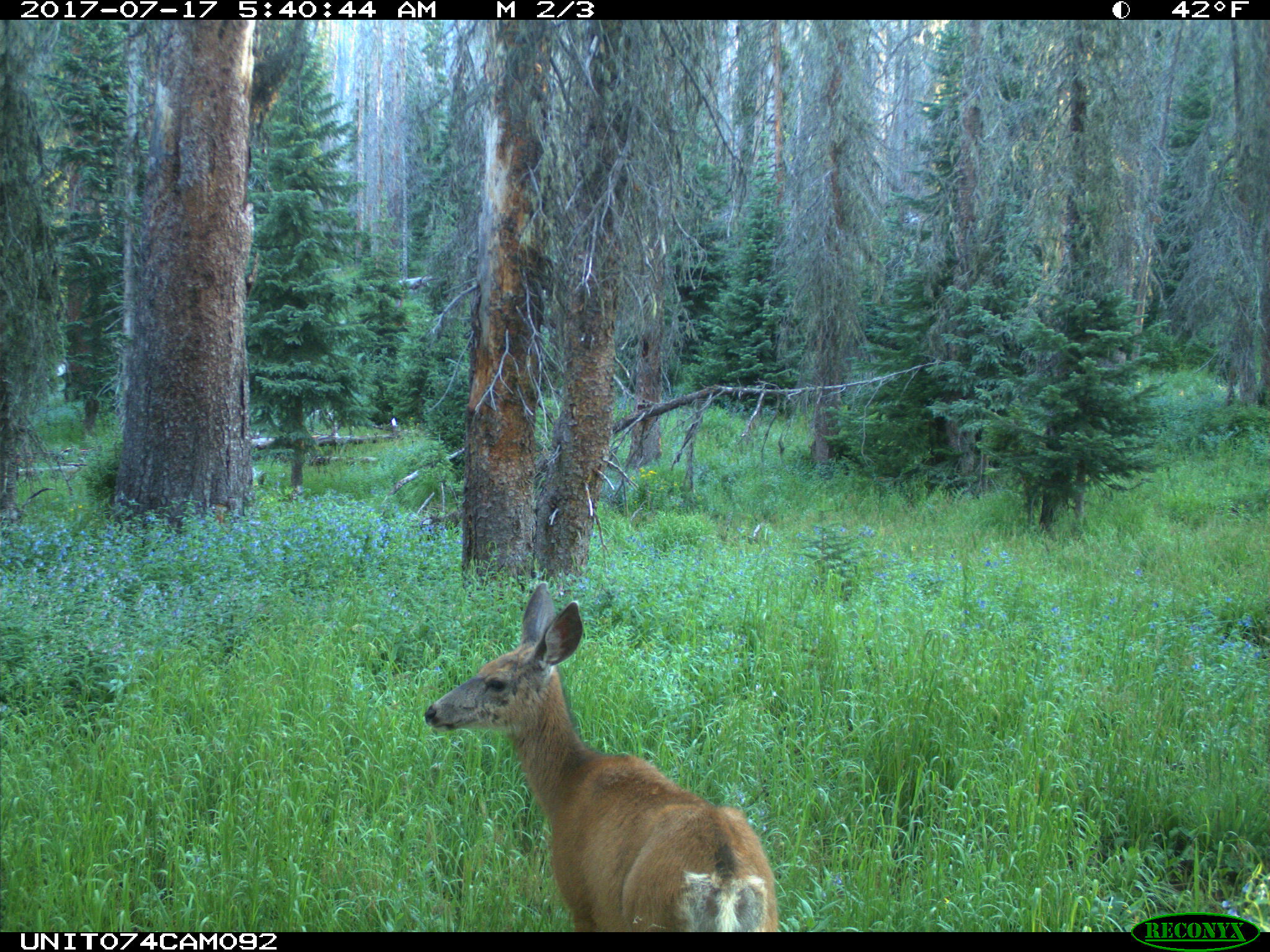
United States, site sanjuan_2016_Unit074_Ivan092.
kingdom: Animalia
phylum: Chordata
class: Mammalia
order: Artiodactyla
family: Cervidae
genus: Odocoileus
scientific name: Odocoileus hemionus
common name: mule deer